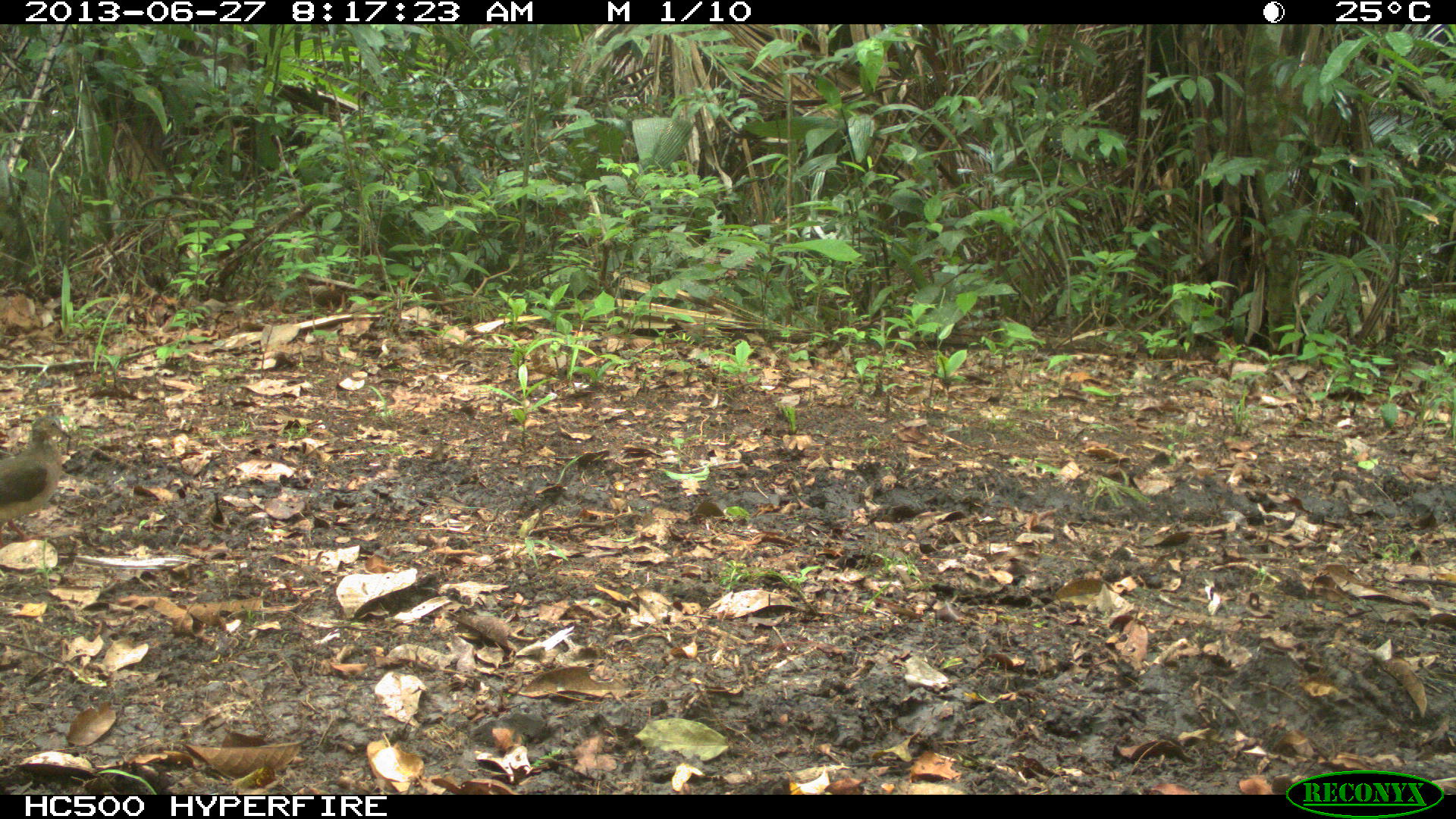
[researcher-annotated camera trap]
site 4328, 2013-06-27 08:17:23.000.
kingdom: Animalia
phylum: Chordata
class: Aves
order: Columbiformes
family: Columbidae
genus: Leptotila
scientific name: Leptotila plumbeiceps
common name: gray-headed dove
Leptotila plumbeiceps (gray-headed dove), count 1.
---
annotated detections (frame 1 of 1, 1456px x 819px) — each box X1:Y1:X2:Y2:
leptotila plumbeiceps: 0:412:69:535